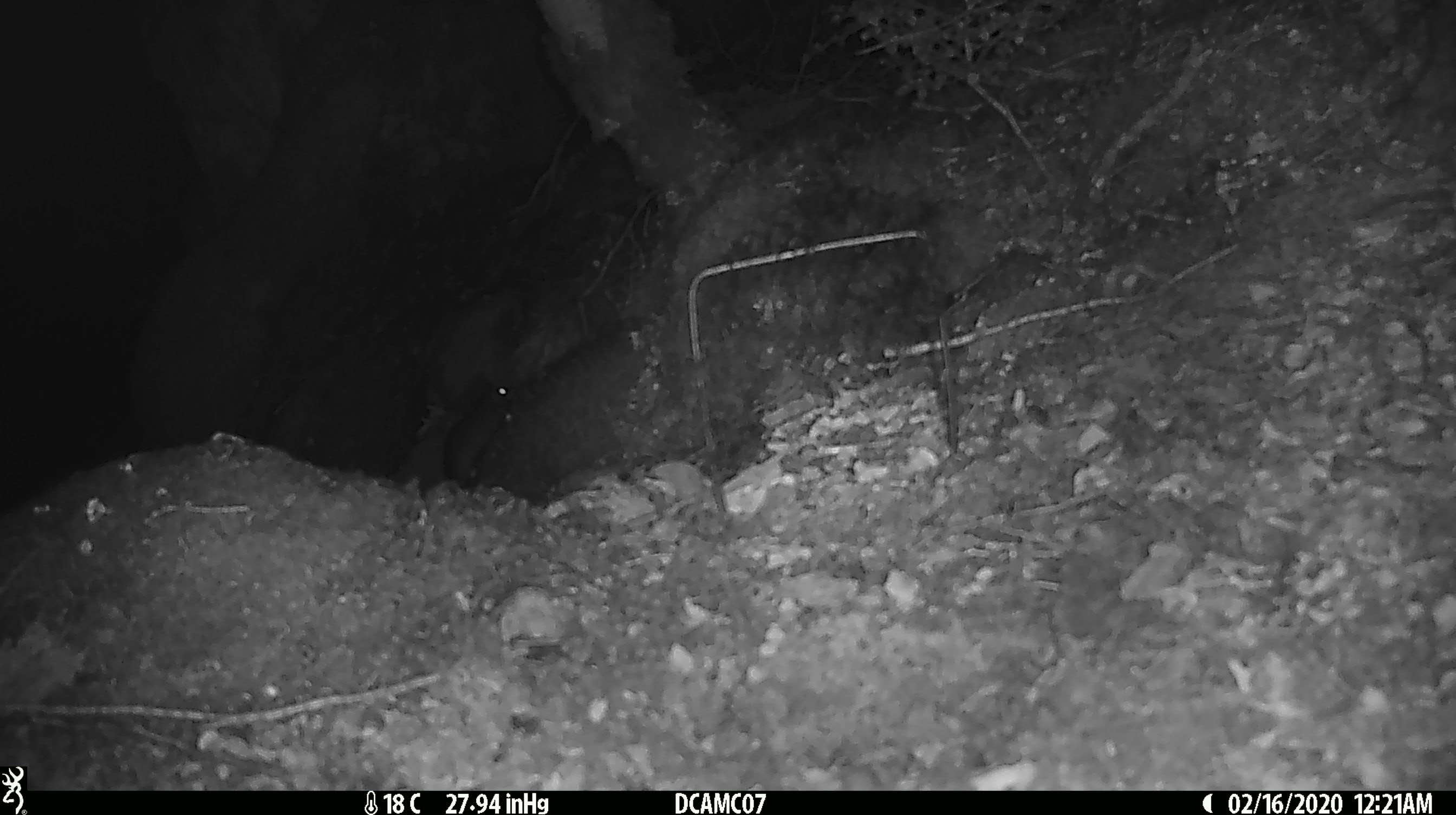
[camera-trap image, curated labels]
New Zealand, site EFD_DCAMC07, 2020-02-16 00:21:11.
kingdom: Animalia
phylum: Chordata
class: Mammalia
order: Rodentia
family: Muridae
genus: Mus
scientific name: Mus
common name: mouse